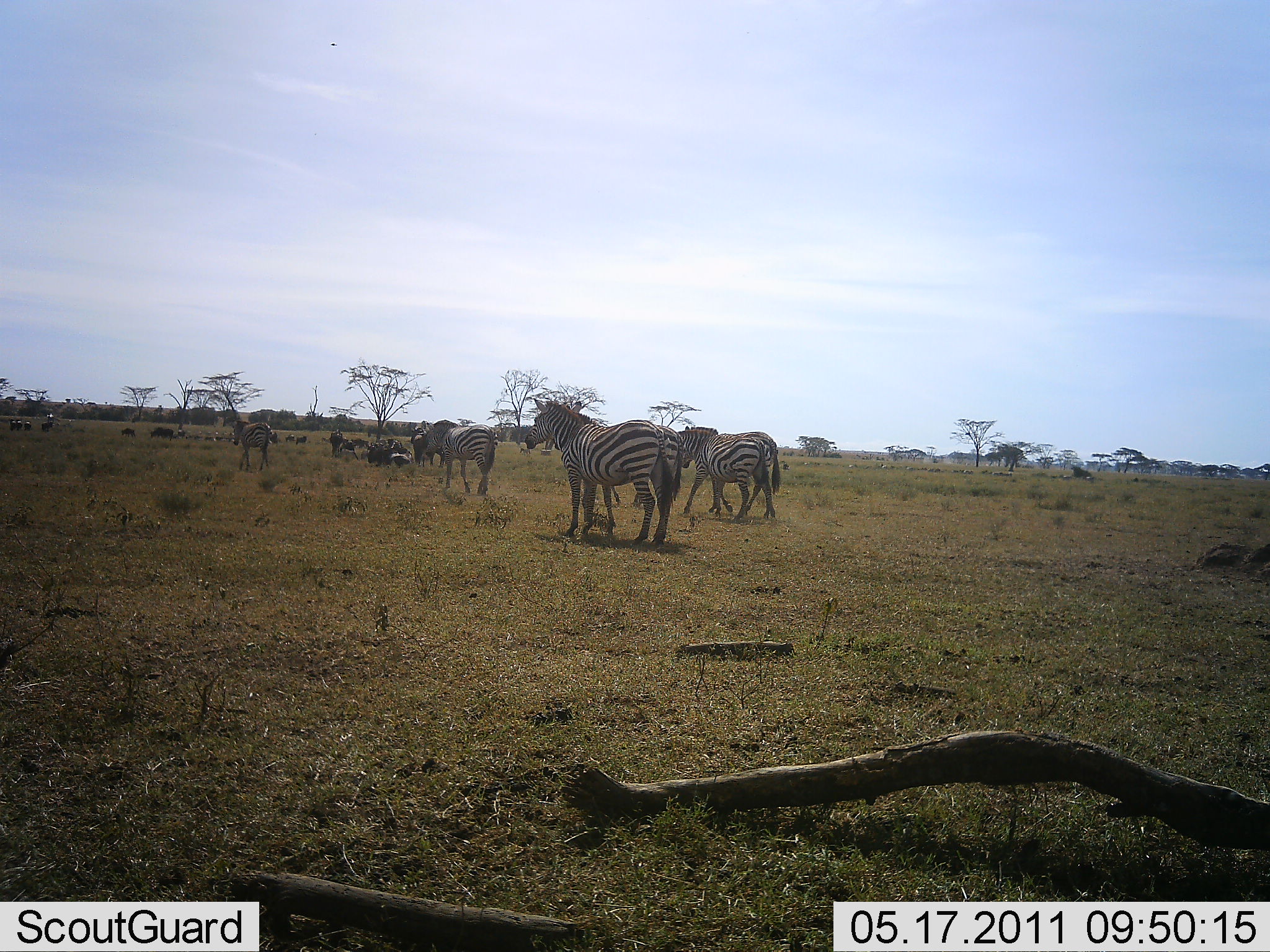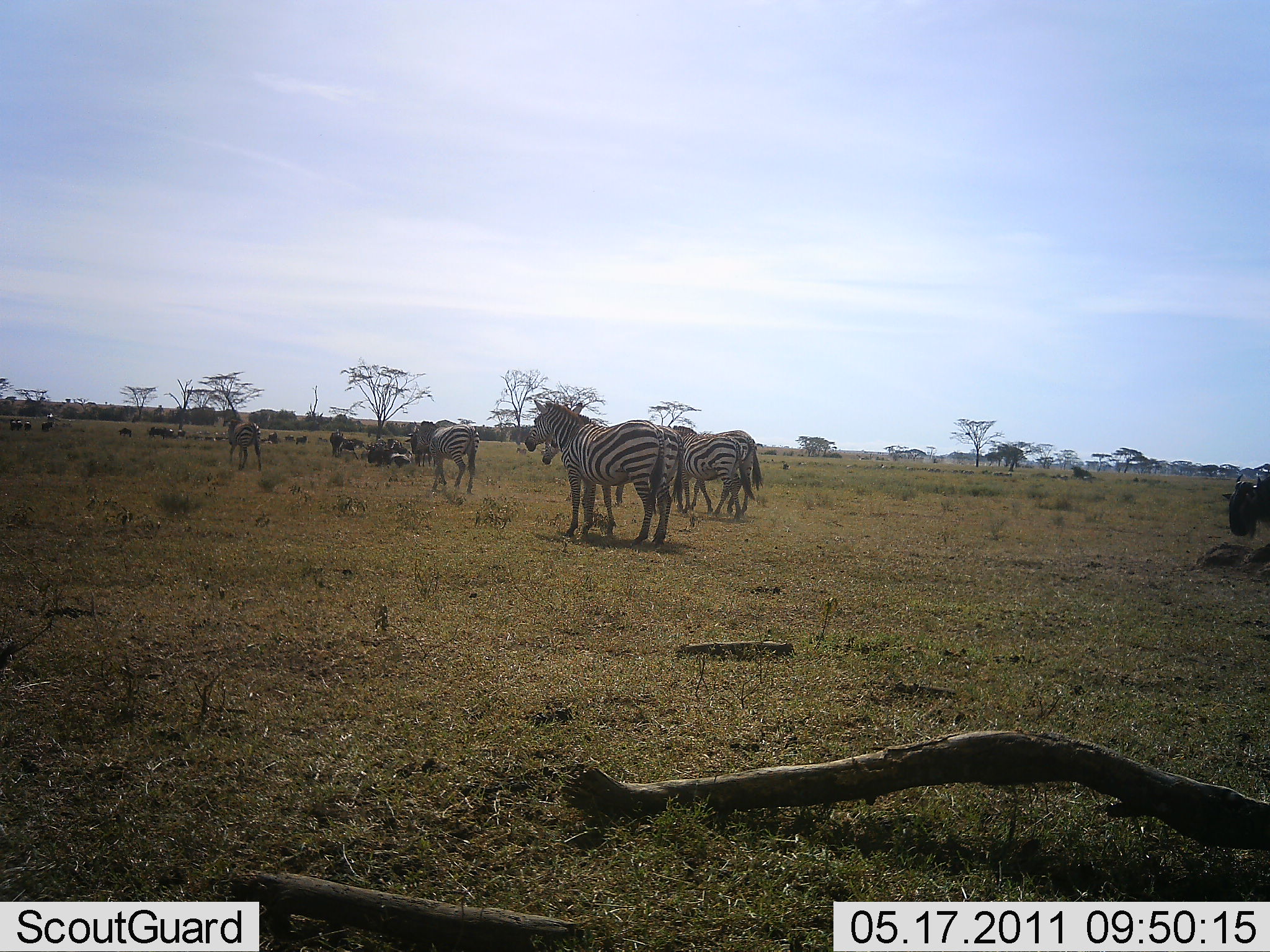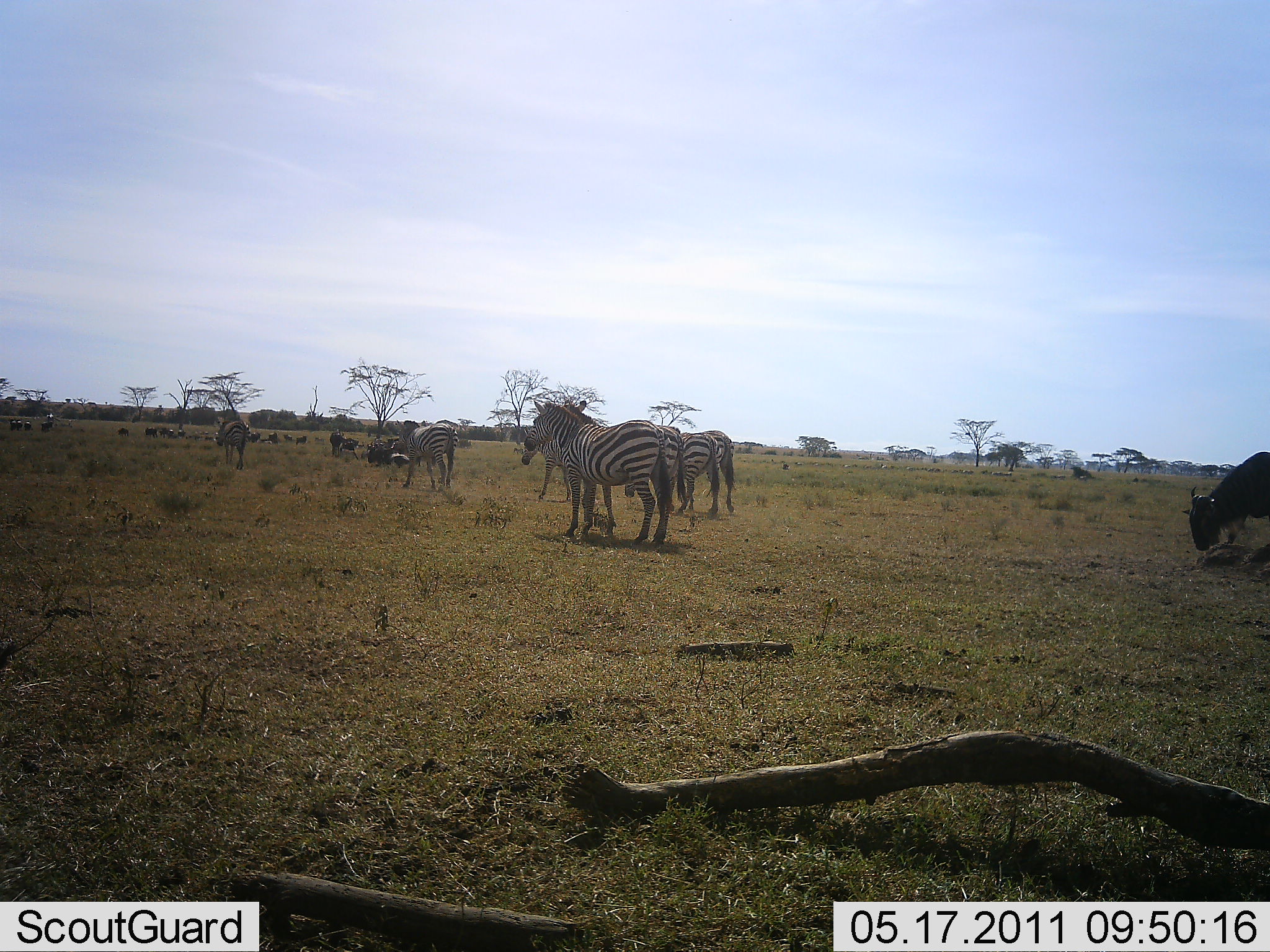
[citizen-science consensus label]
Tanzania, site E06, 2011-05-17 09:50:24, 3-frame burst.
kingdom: Animalia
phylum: Chordata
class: Mammalia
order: Artiodactyla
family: Bovidae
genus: Connochaetes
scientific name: Connochaetes taurinus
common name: blue wildebeest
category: wildebeest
Wildebeest (blue wildebeest) (Connochaetes taurinus), count 1. Behavior (volunteer vote fractions): standing 0%, resting 0%, moving 90%, interacting 0%. Young present (vote fraction): 0%. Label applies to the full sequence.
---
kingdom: Animalia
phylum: Chordata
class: Mammalia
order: Perissodactyla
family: Equidae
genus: Equus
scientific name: Equus quagga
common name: plains zebra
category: zebra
Zebra (plains zebra) (Equus quagga), count 6. Behavior (volunteer vote fractions): standing 29%, resting 0%, moving 93%, interacting 7%. Young present (vote fraction): 0%. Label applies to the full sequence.